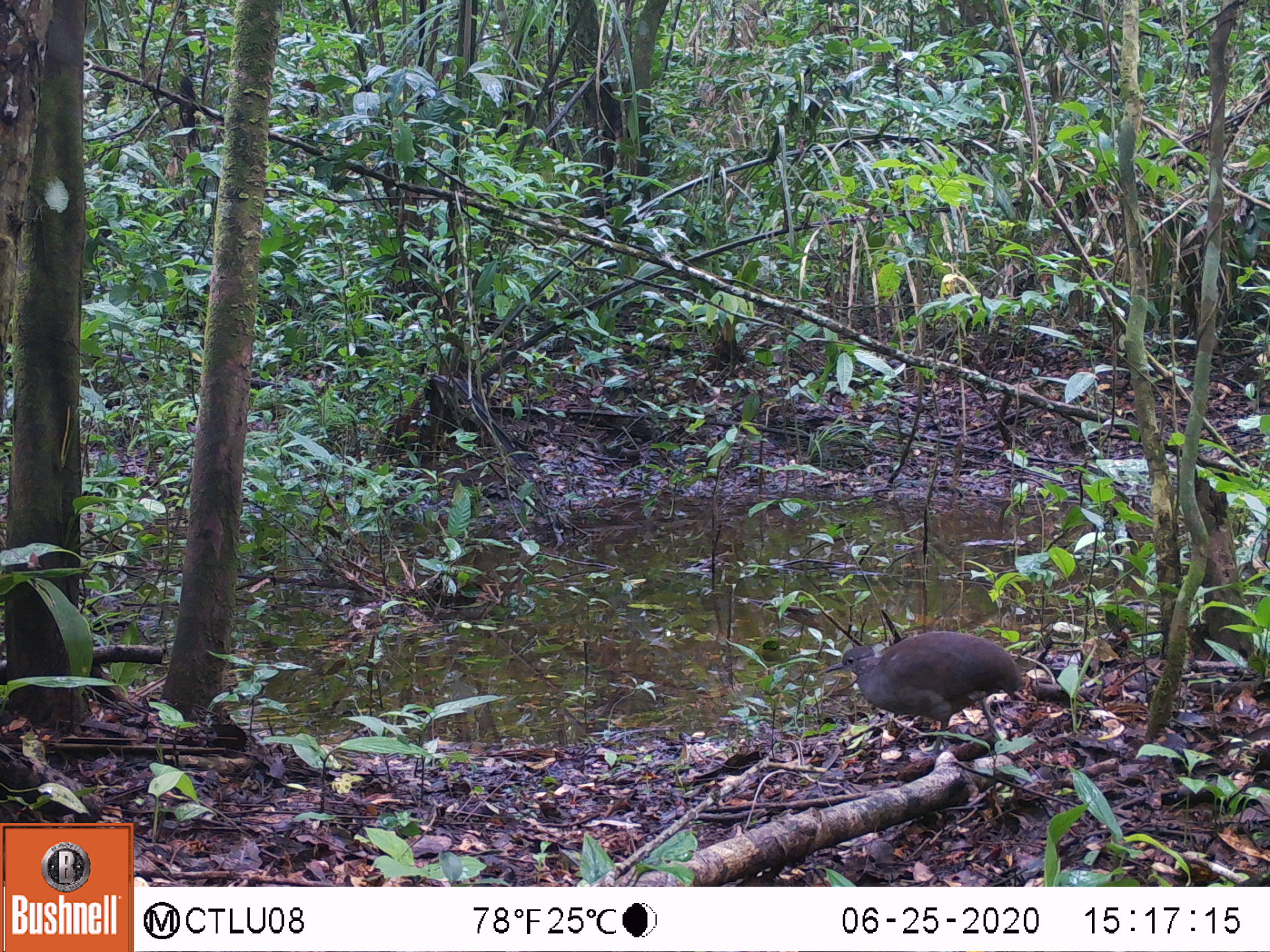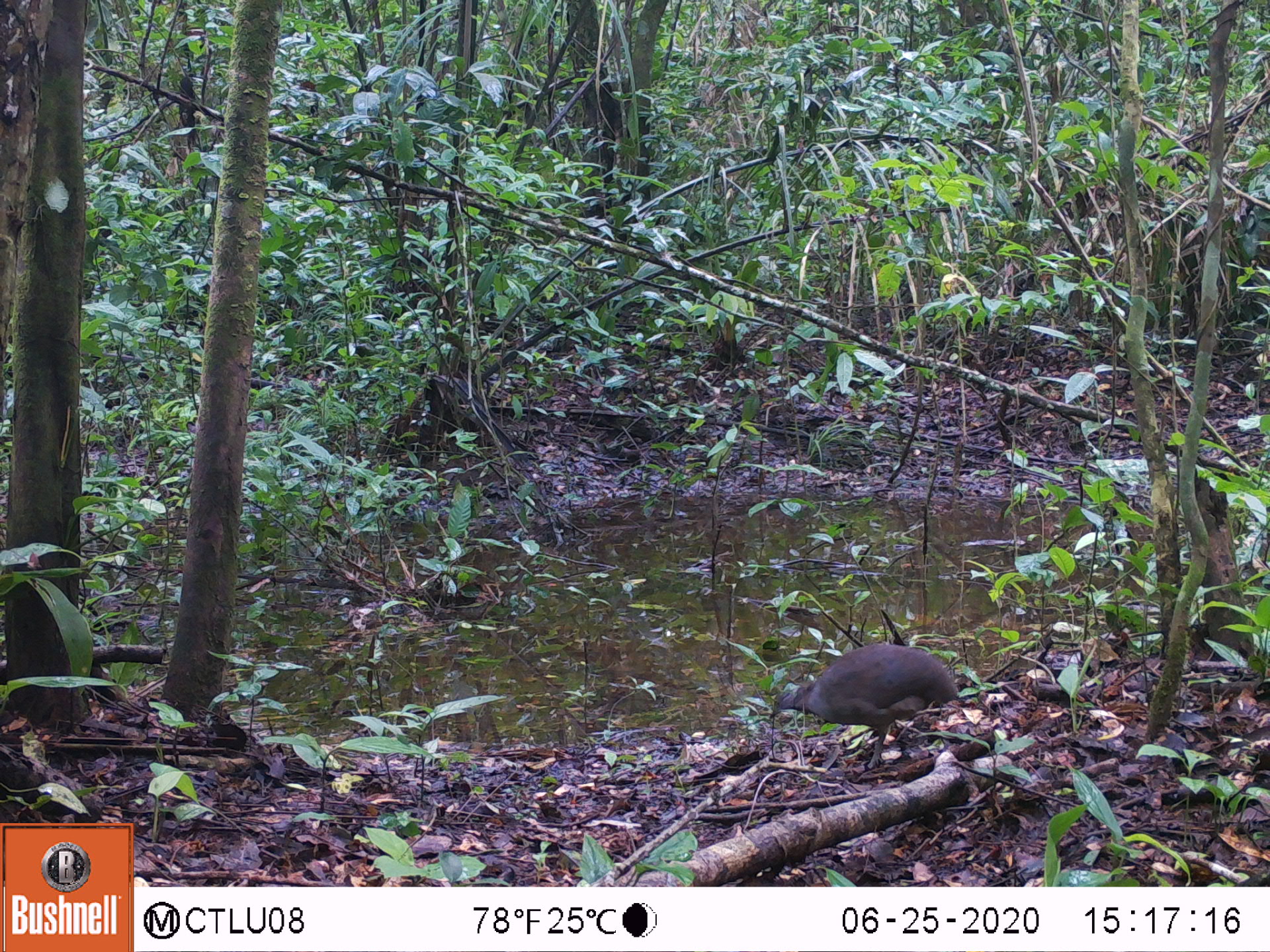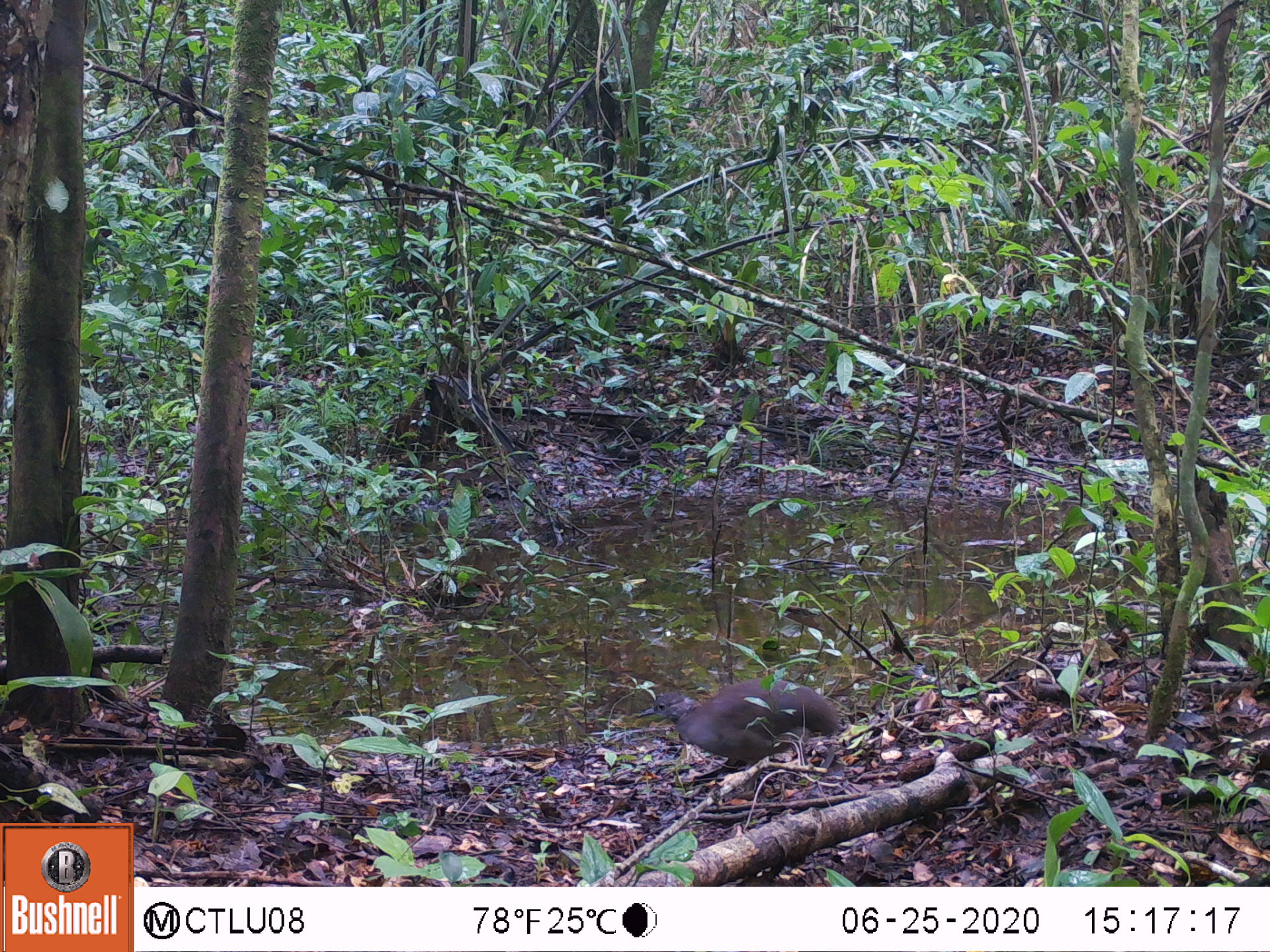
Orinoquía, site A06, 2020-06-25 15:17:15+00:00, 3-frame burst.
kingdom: Animalia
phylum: Chordata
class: Aves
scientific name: Aves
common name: bird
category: unknown bird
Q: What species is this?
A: Unknown bird (bird) (Aves).